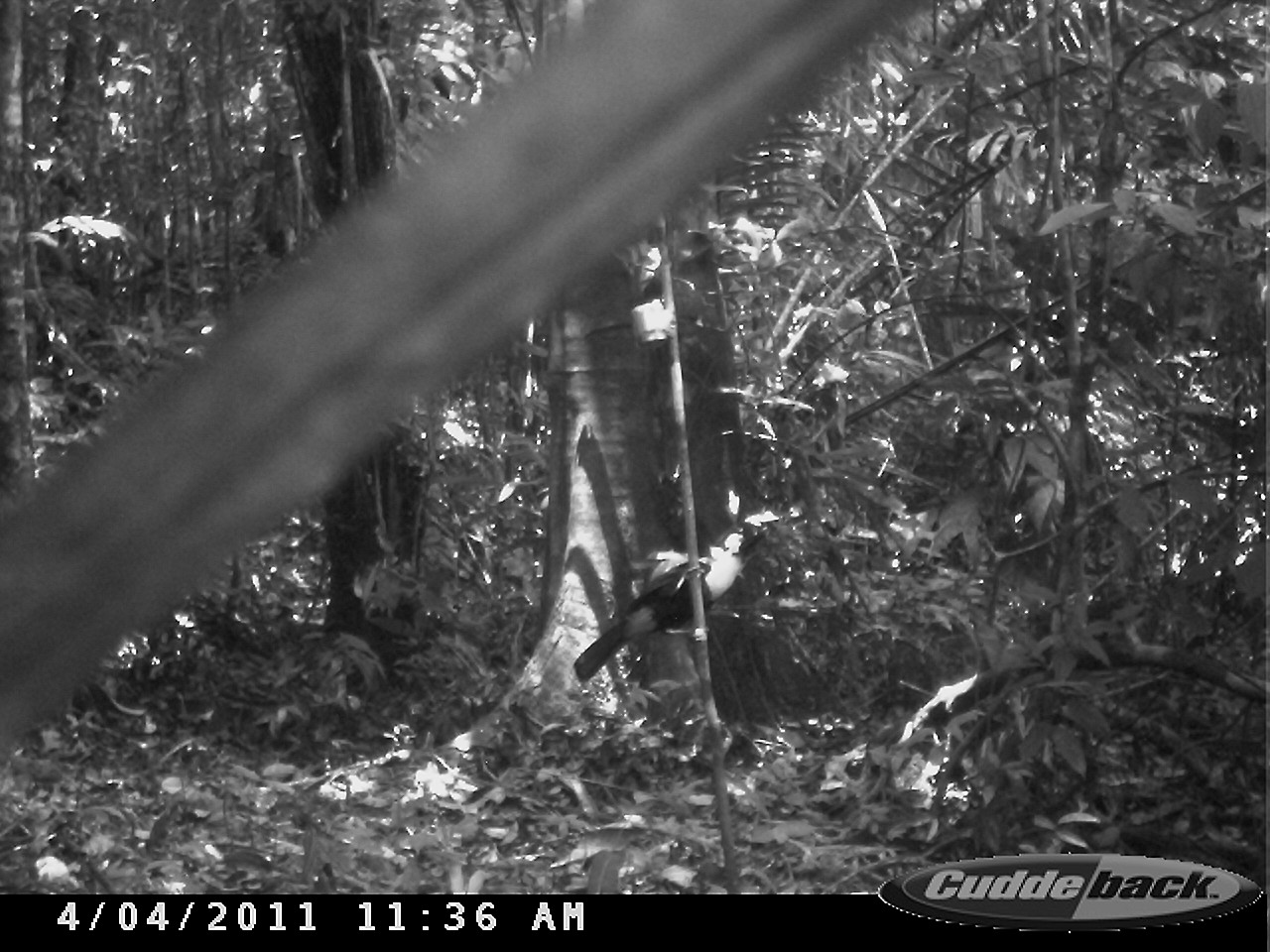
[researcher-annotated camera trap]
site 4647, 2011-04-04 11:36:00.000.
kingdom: Animalia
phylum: Chordata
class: Aves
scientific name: Aves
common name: bird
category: unknown bird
Unknown bird (bird) (Aves), count 1, age adult.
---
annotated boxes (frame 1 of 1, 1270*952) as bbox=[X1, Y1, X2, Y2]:
unknown bird: bbox=[572, 506, 781, 684]